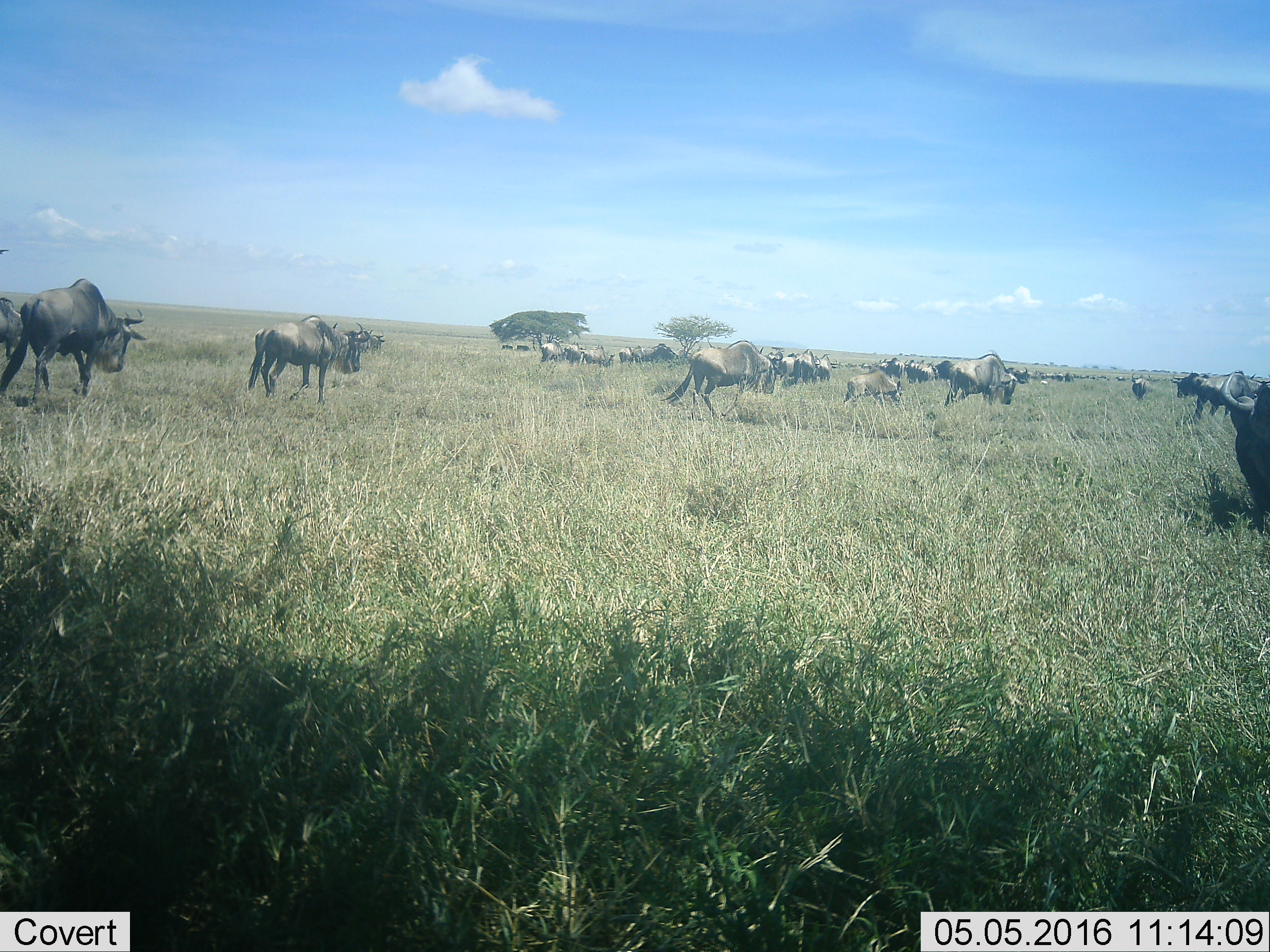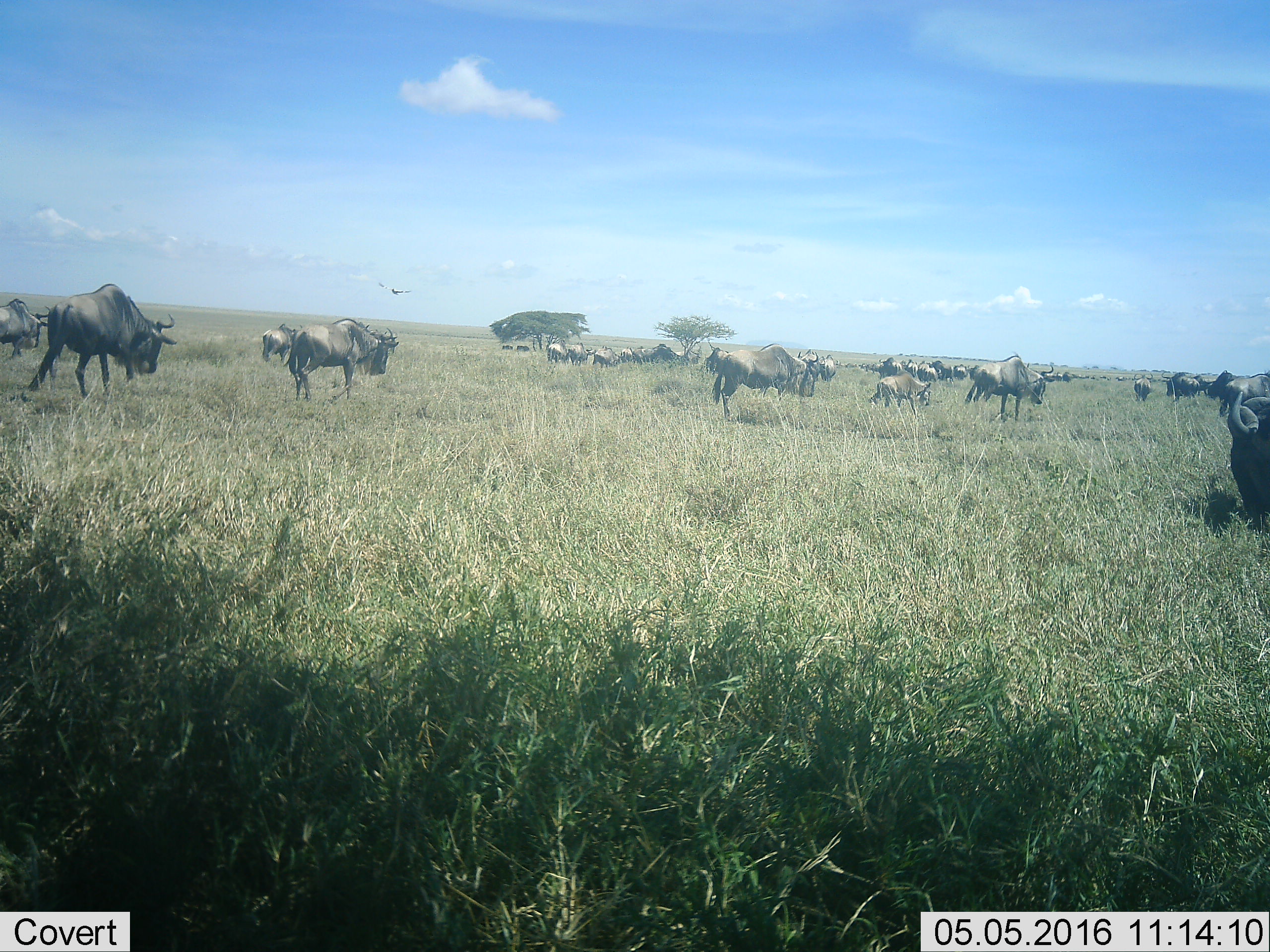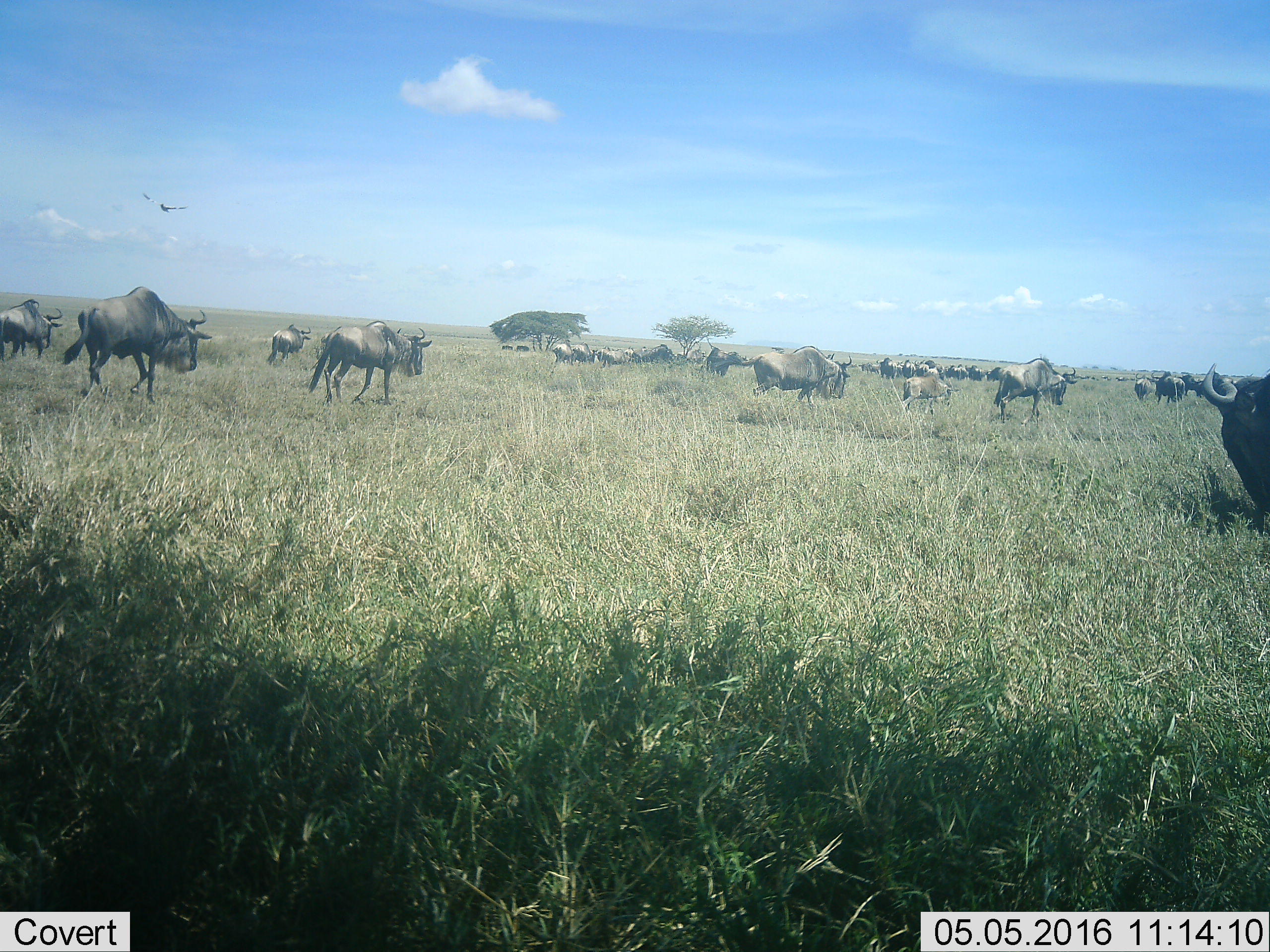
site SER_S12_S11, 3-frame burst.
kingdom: Animalia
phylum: Chordata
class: Mammalia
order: Artiodactyla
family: Bovidae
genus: Connochaetes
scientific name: Connochaetes taurinus taurinus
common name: blue wildebeest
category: wildebeestblue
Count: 11-50.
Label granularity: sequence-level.